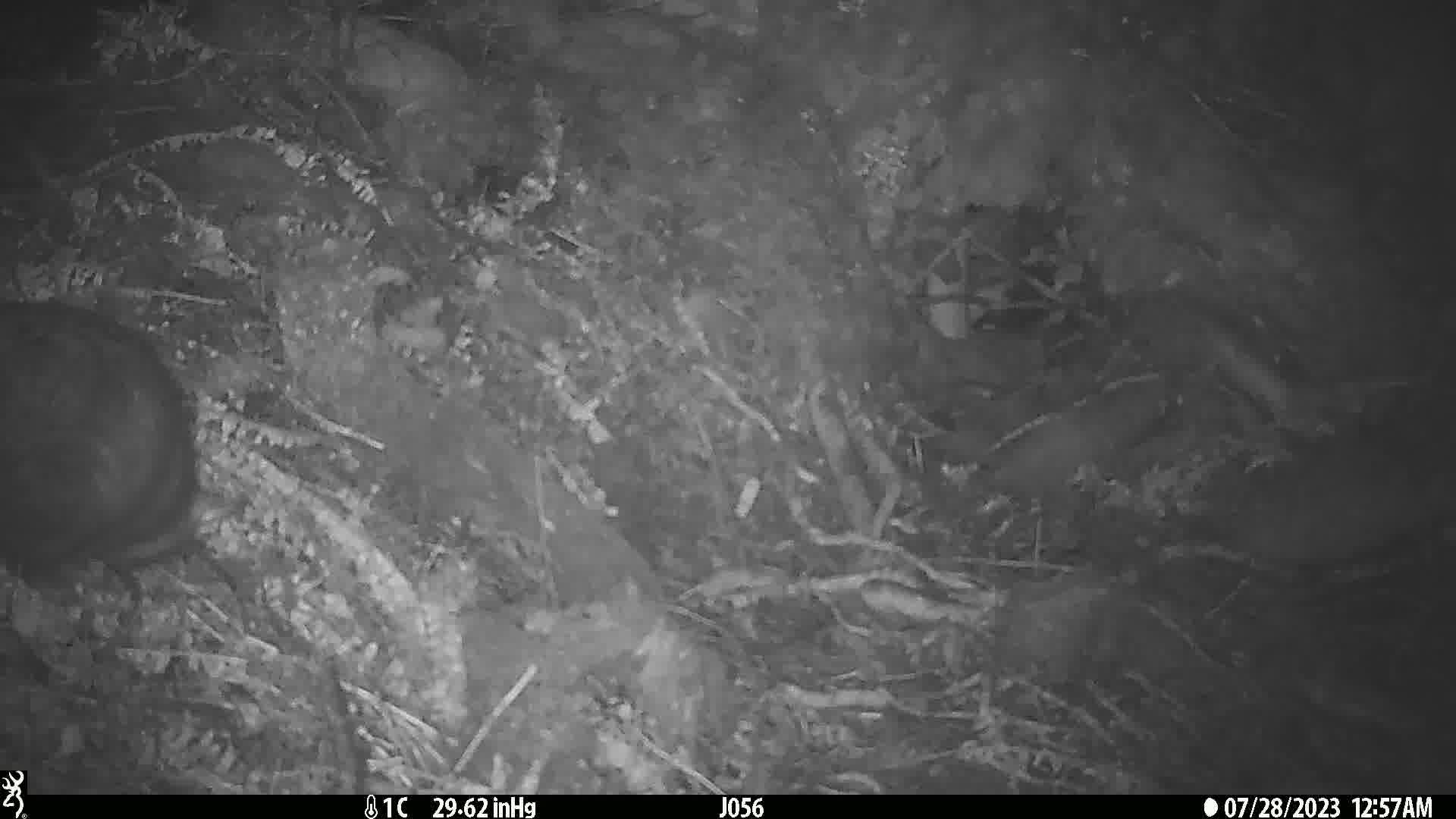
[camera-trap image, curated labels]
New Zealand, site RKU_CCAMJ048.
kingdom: Animalia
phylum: Chordata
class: Mammalia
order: Diprotodontia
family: Phalangeridae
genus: Trichosurus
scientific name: Trichosurus vulpecula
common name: common brushtail possum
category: possum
Possum (common brushtail possum) (Trichosurus vulpecula).